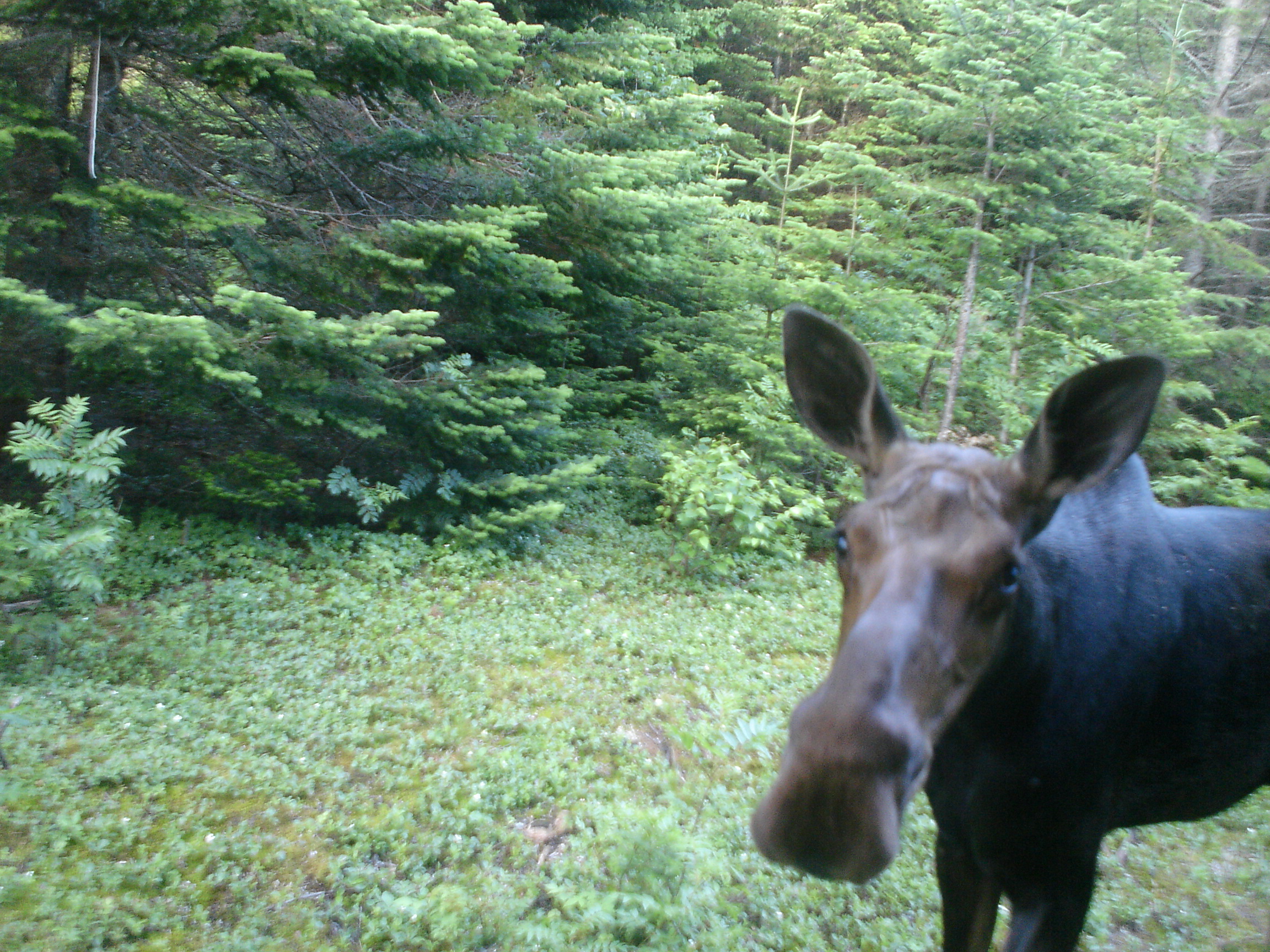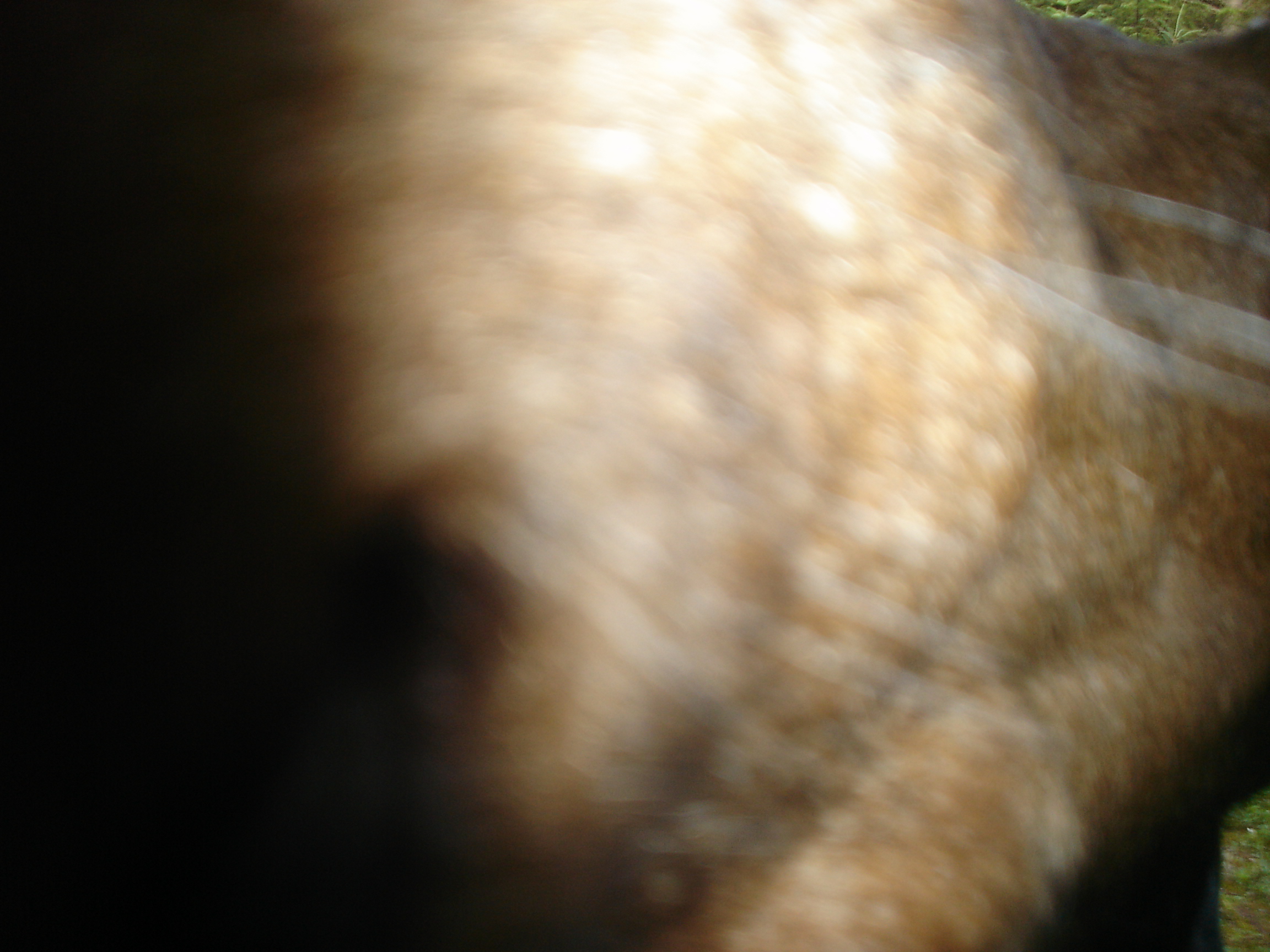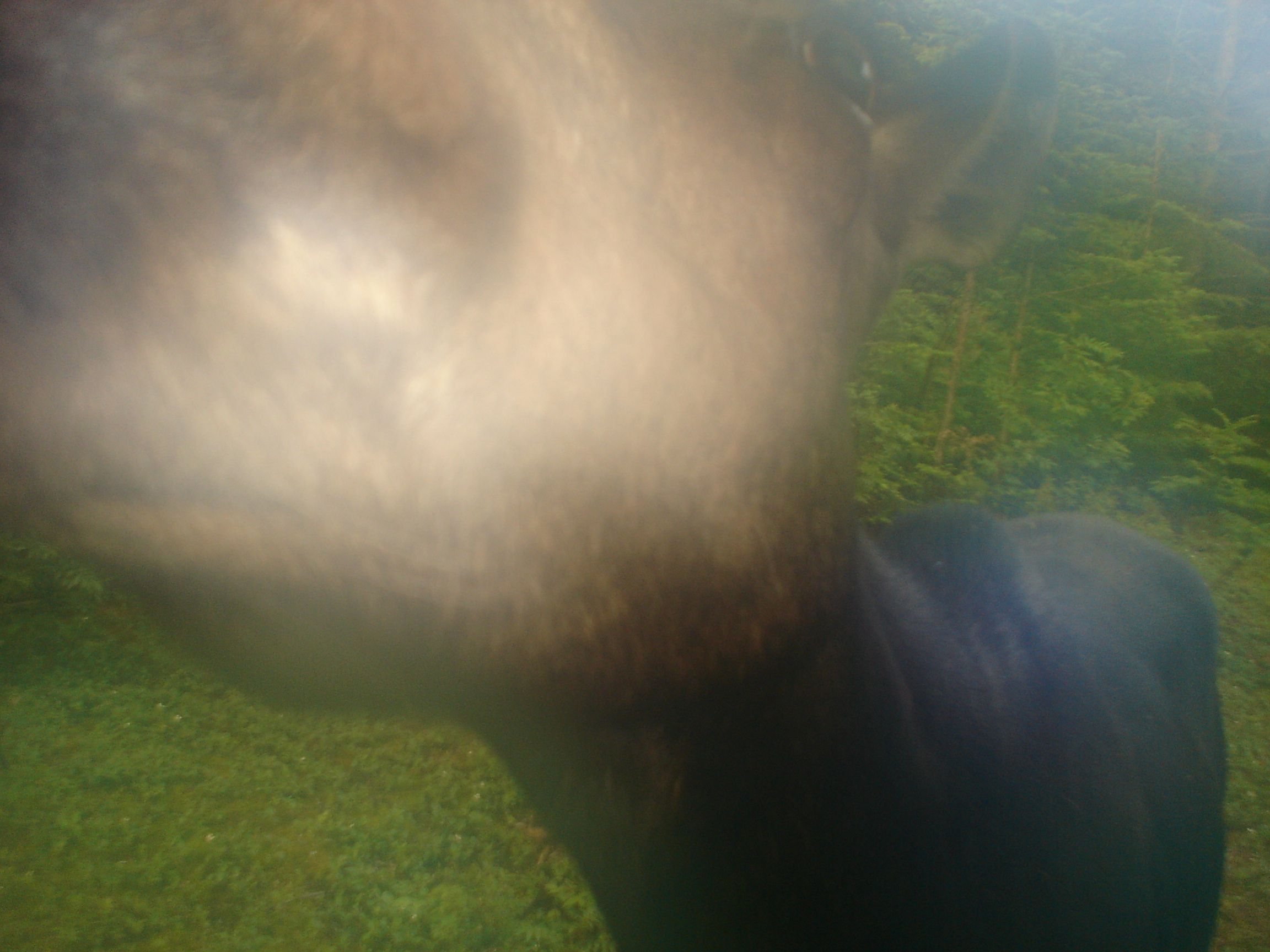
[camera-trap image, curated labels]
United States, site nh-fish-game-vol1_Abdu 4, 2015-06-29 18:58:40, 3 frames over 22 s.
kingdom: Animalia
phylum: Chordata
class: Mammalia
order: Artiodactyla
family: Cervidae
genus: Alces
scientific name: Alces alces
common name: moose